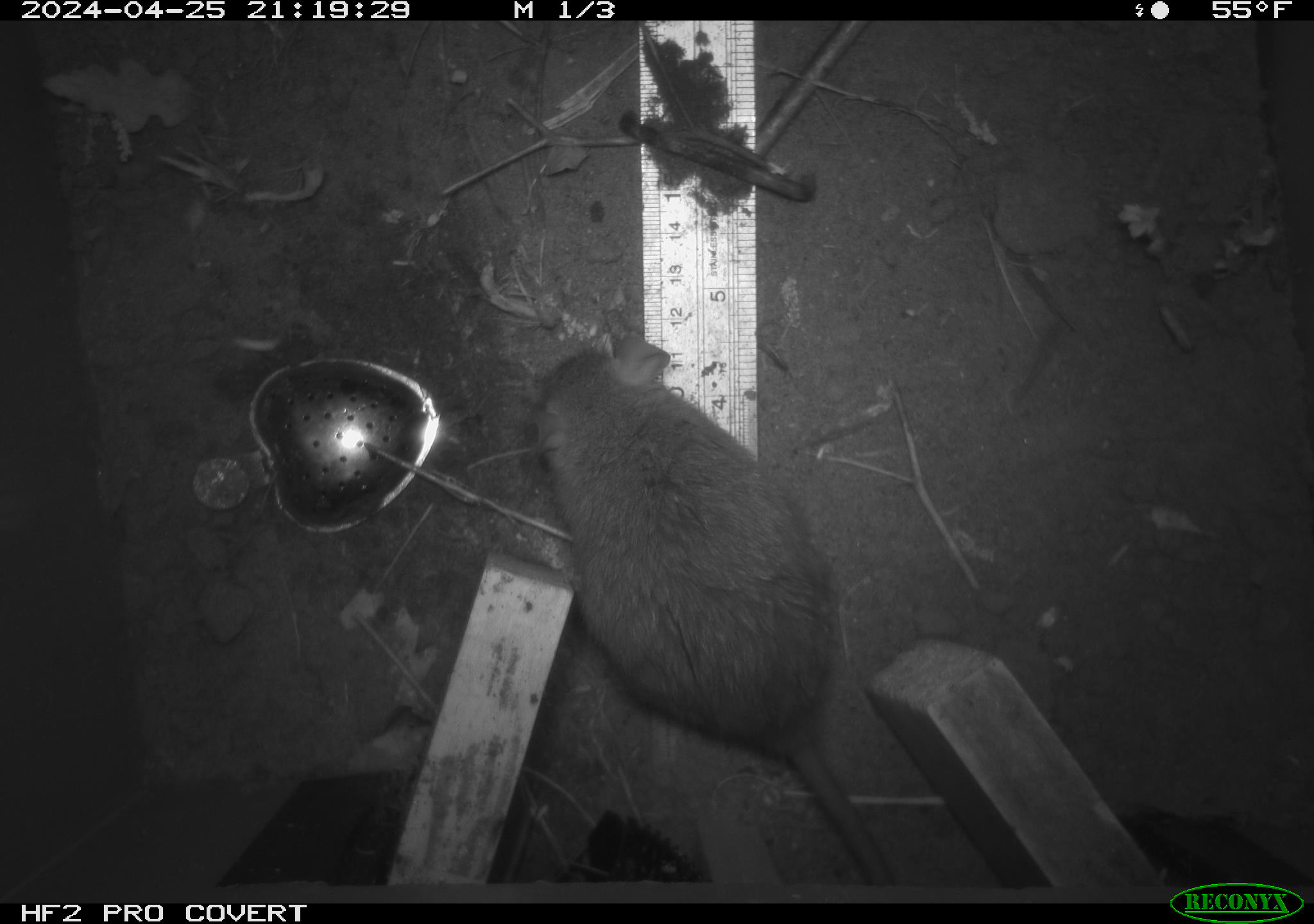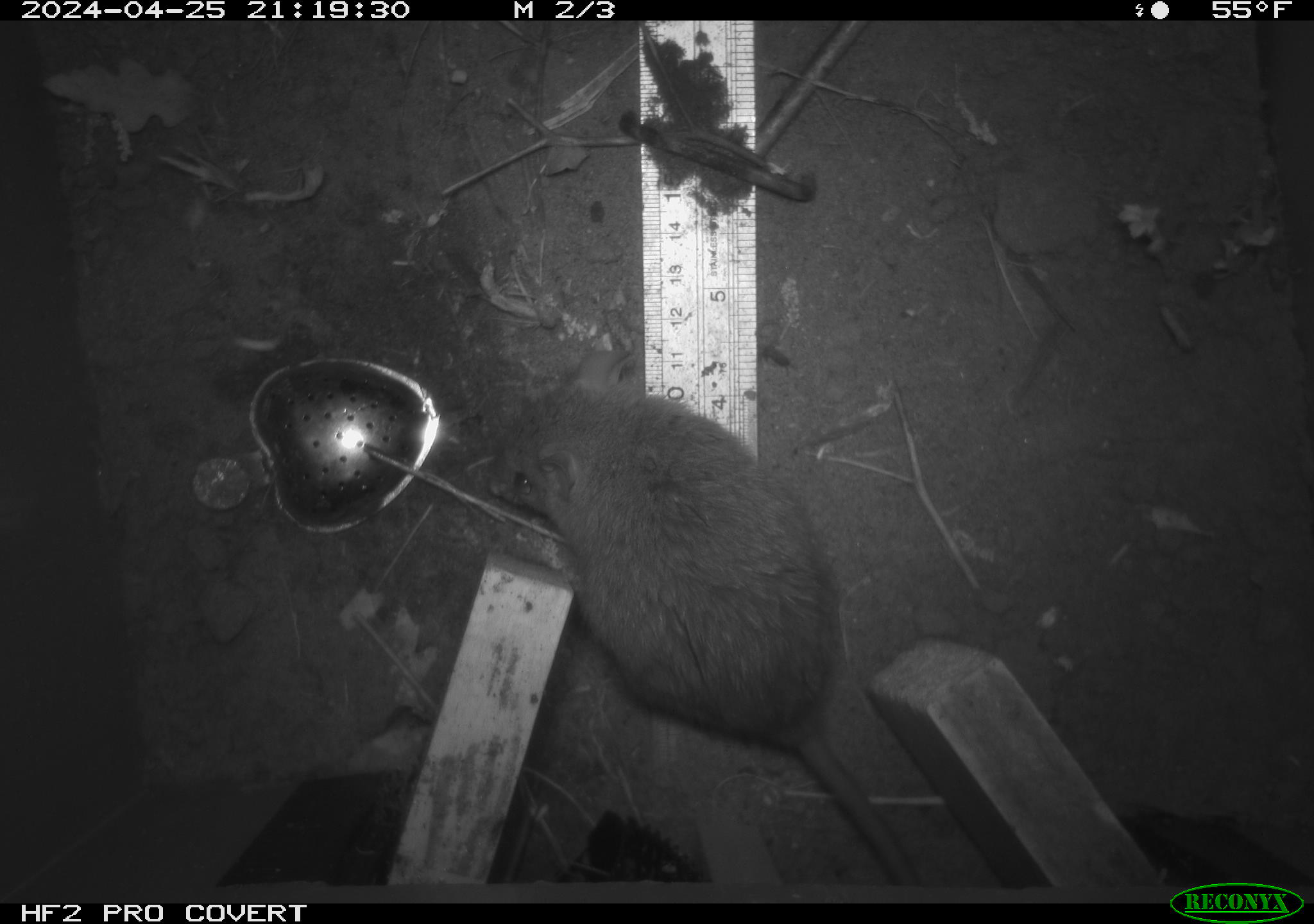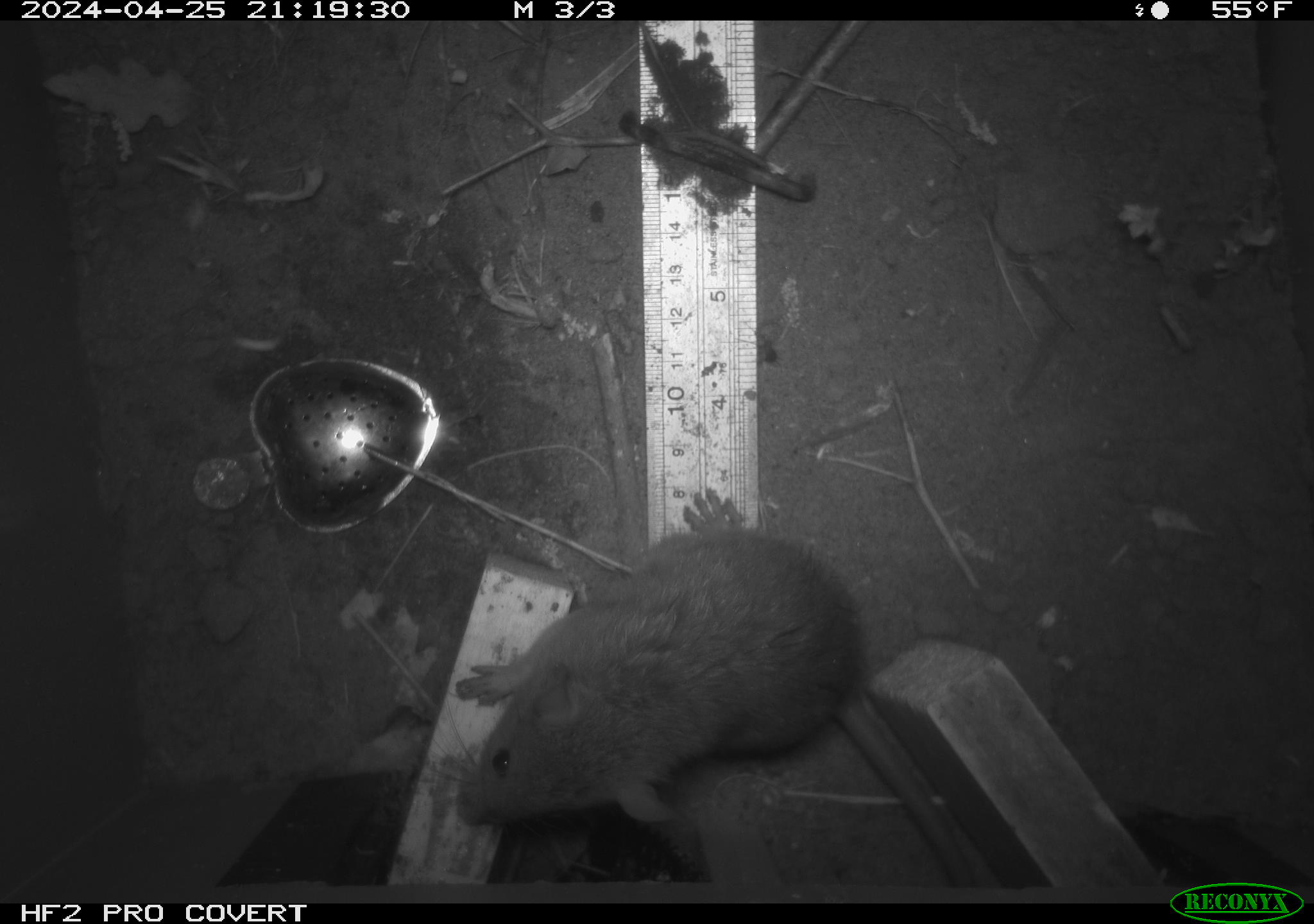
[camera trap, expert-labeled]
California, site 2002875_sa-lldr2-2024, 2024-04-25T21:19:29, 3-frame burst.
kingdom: Animalia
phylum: Chordata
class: Mammalia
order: Rodentia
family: Muridae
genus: Rattus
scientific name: Rattus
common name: rat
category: rattus species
Rattus species (rat) (Rattus).